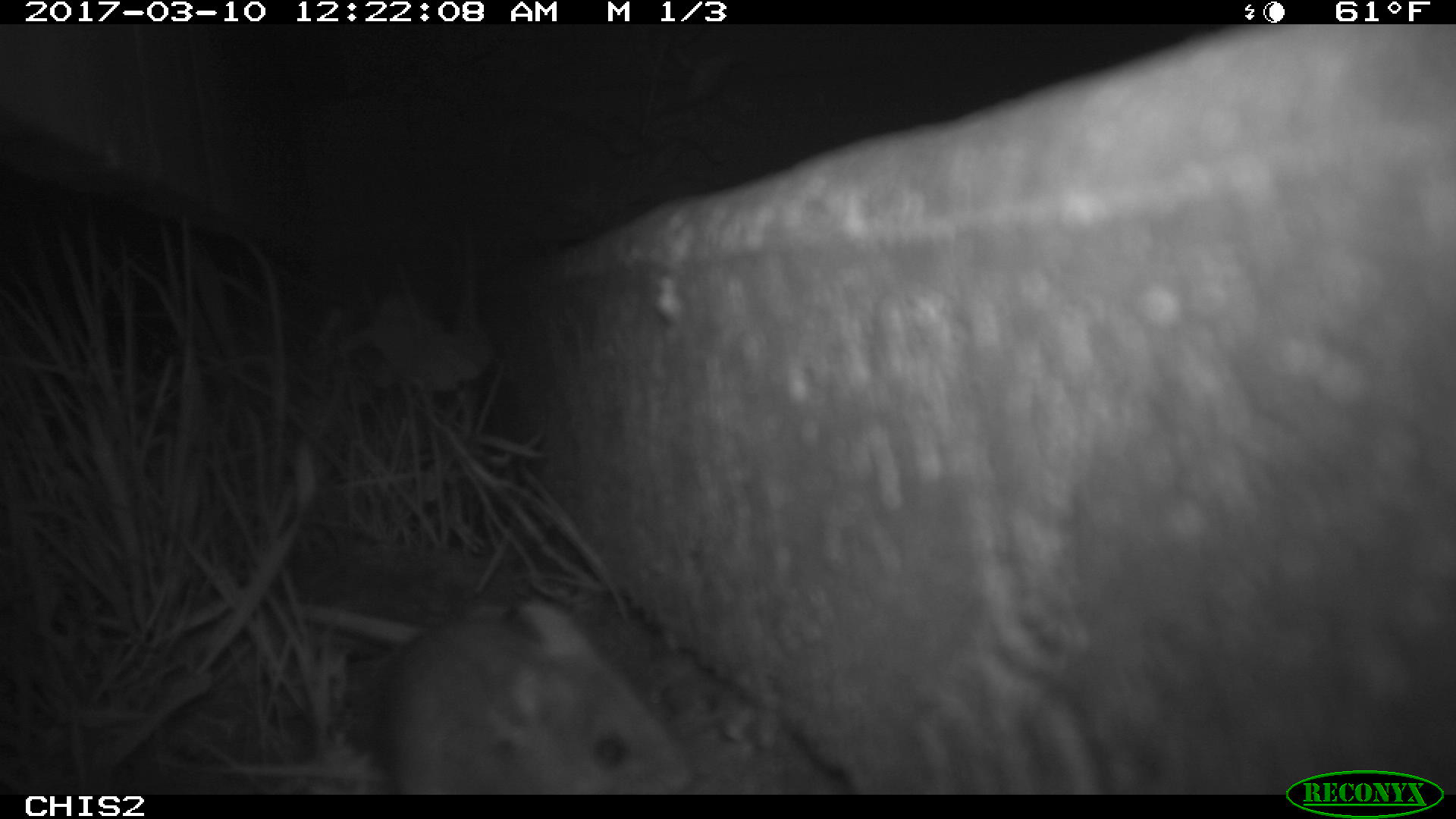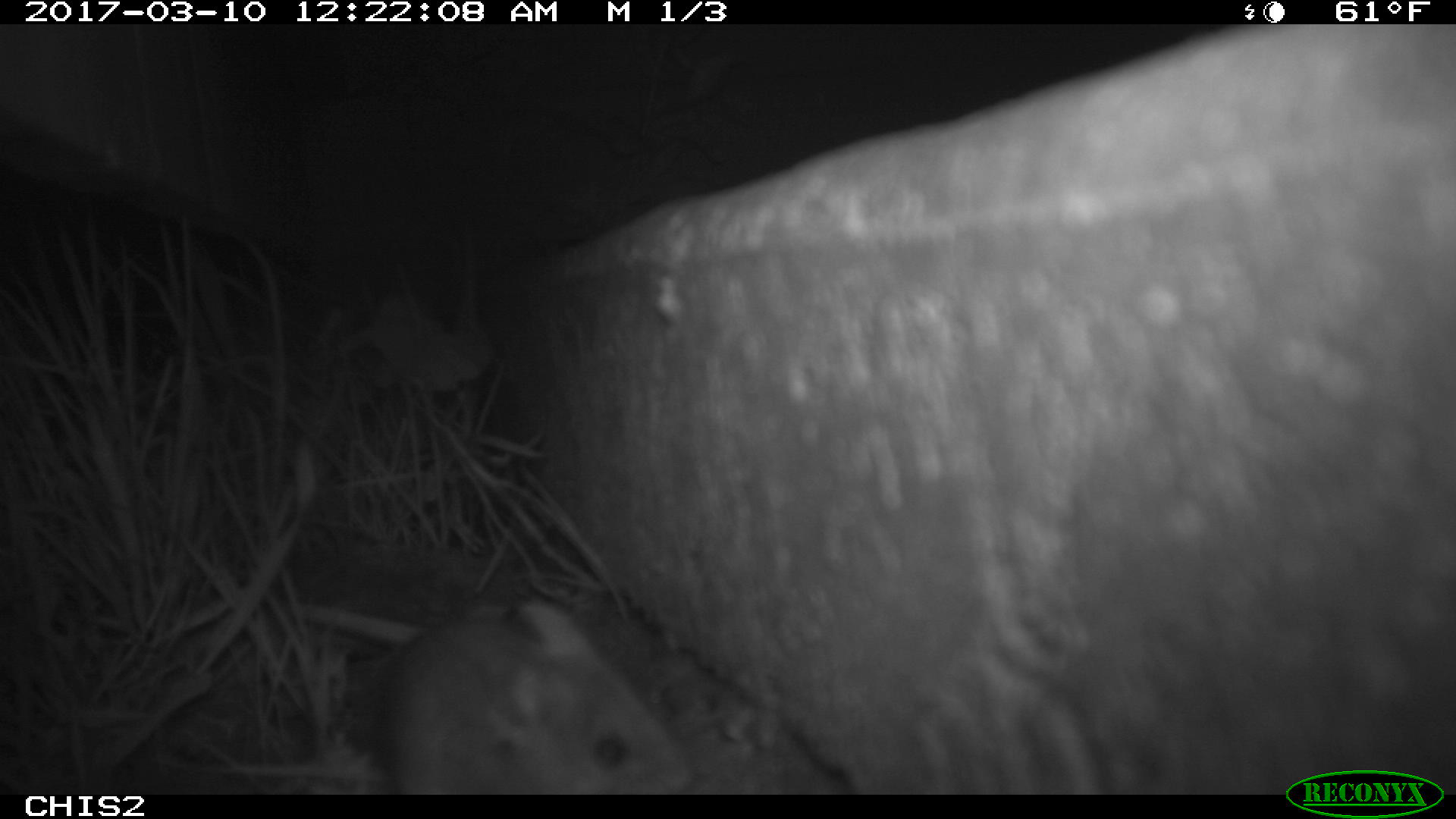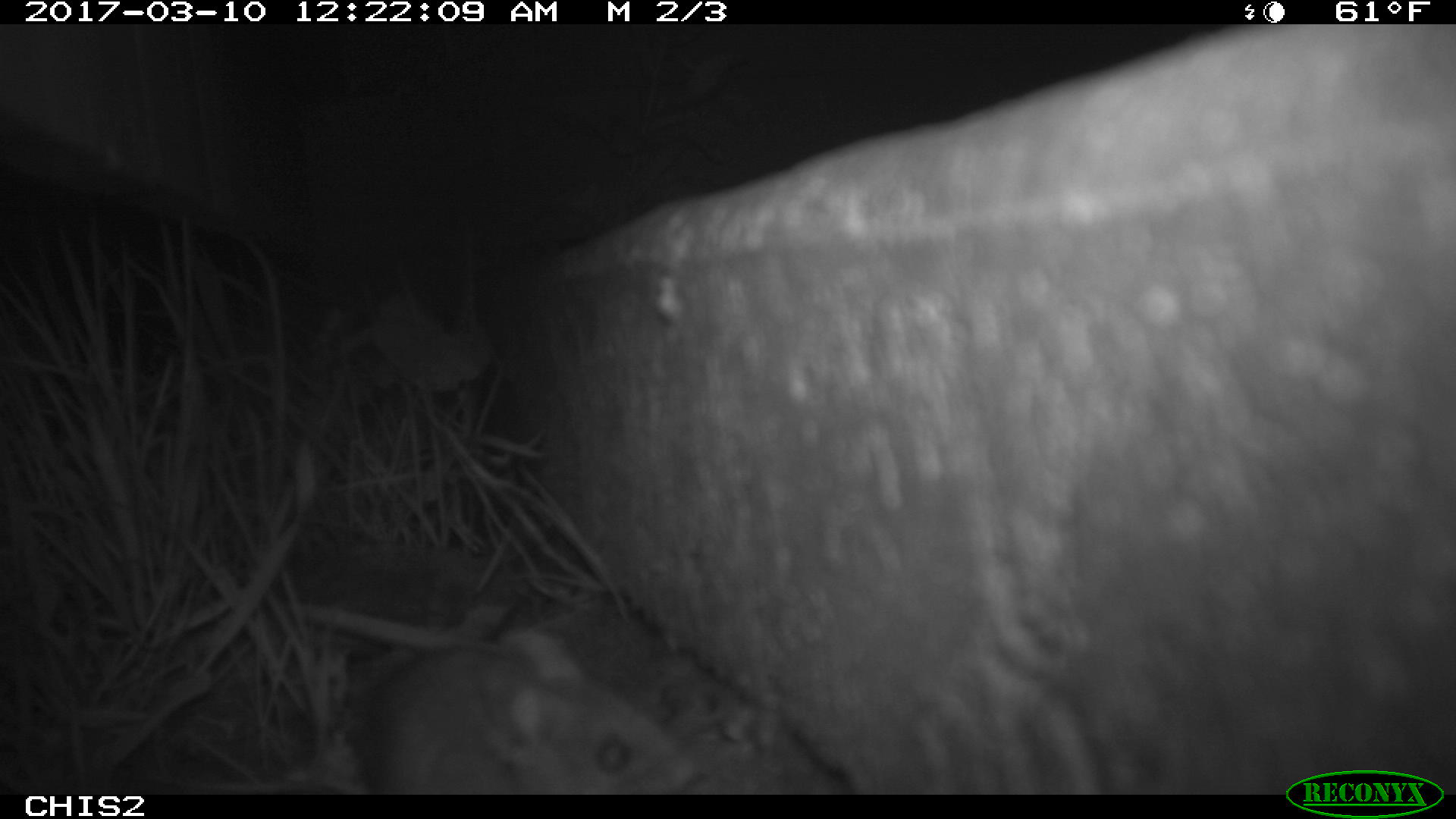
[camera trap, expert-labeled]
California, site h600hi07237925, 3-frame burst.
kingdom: Animalia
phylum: Chordata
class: Mammalia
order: Rodentia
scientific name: Rodentia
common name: rodent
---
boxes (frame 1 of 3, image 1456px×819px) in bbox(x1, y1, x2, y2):
rodent: bbox(366, 601, 691, 790)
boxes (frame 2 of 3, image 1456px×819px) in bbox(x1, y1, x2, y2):
rodent: bbox(379, 603, 690, 794)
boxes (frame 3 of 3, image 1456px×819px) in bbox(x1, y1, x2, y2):
rodent: bbox(356, 631, 695, 794)